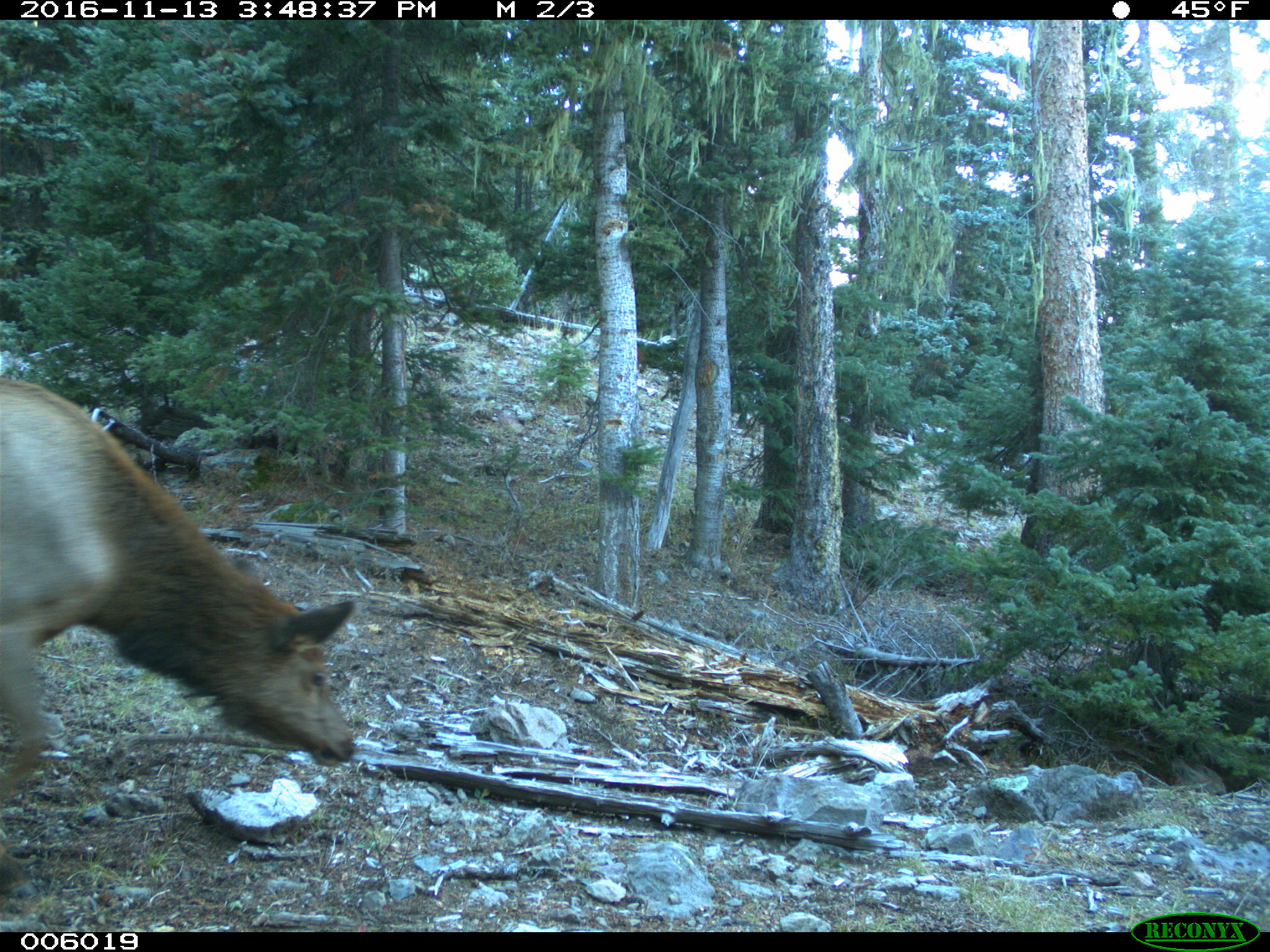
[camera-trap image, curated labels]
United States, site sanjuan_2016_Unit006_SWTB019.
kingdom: Animalia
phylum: Chordata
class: Mammalia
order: Artiodactyla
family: Cervidae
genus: Cervus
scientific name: Cervus elaphus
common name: red deer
Cervus elaphus (red deer).